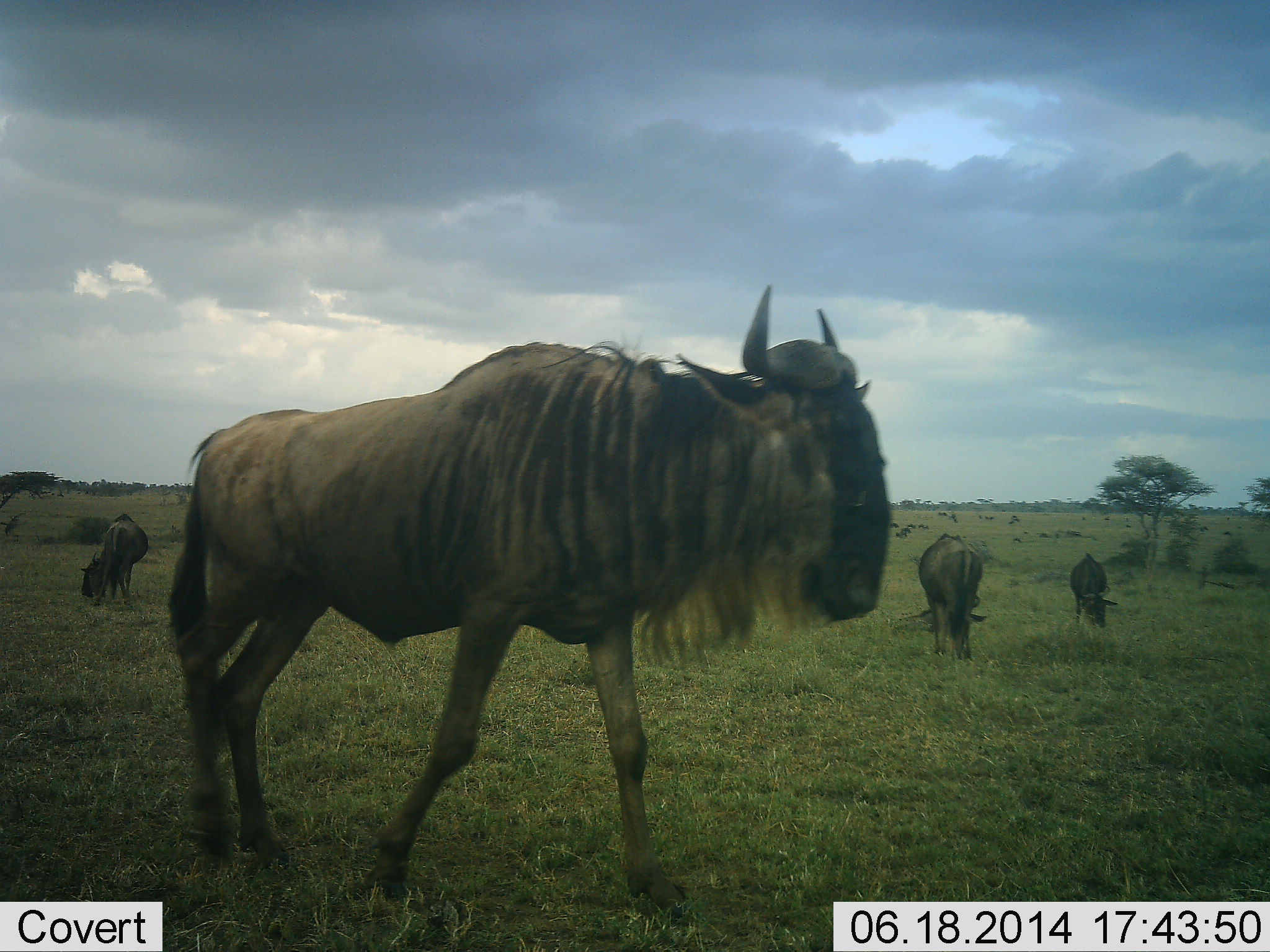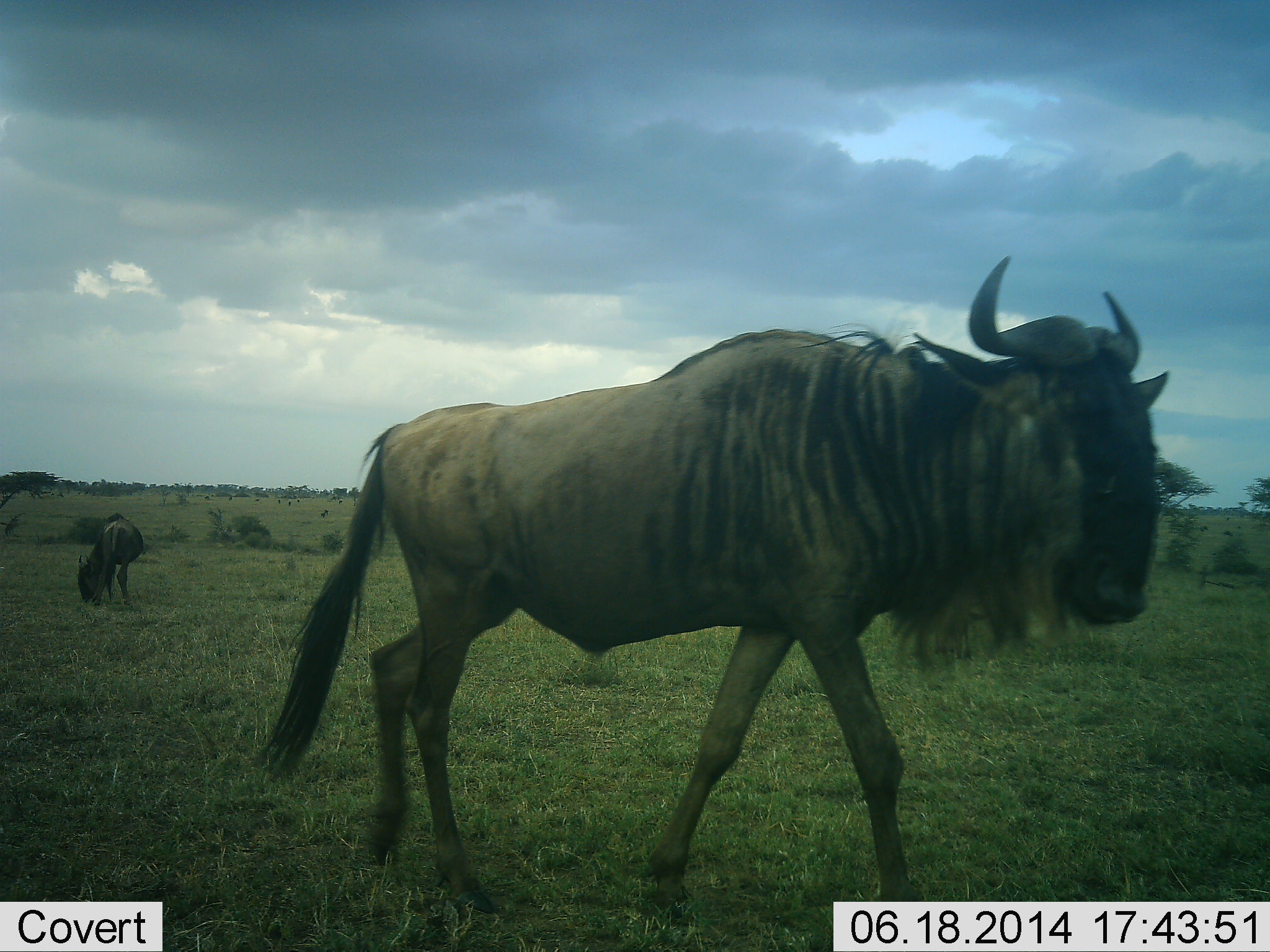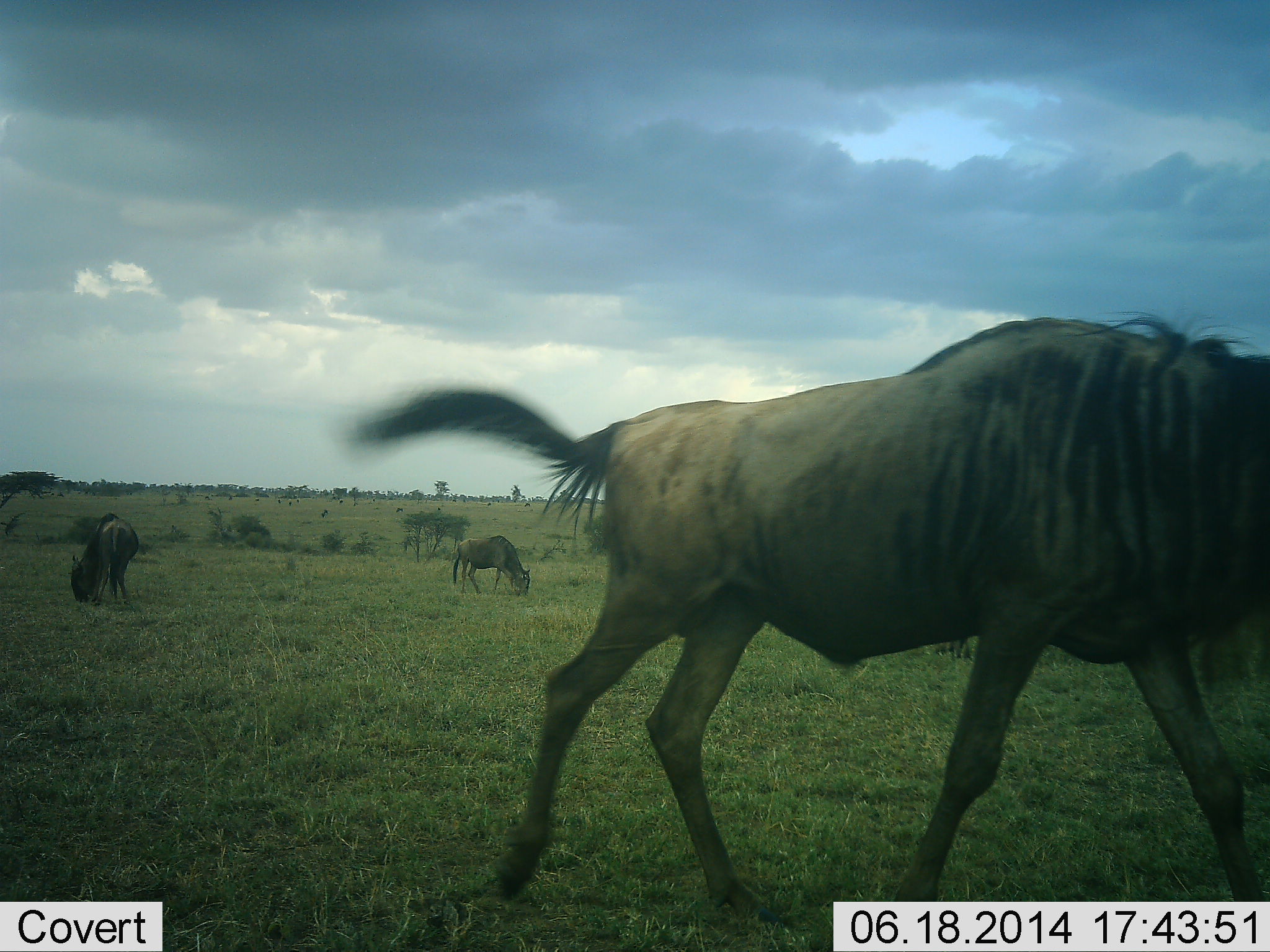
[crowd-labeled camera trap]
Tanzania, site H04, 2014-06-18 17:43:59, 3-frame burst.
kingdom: Animalia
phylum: Chordata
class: Mammalia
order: Artiodactyla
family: Bovidae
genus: Connochaetes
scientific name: Connochaetes taurinus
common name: blue wildebeest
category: wildebeest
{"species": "wildebeest (blue wildebeest) (Connochaetes taurinus)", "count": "5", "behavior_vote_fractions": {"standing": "50%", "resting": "0%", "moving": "90%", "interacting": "0%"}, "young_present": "0%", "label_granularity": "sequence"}